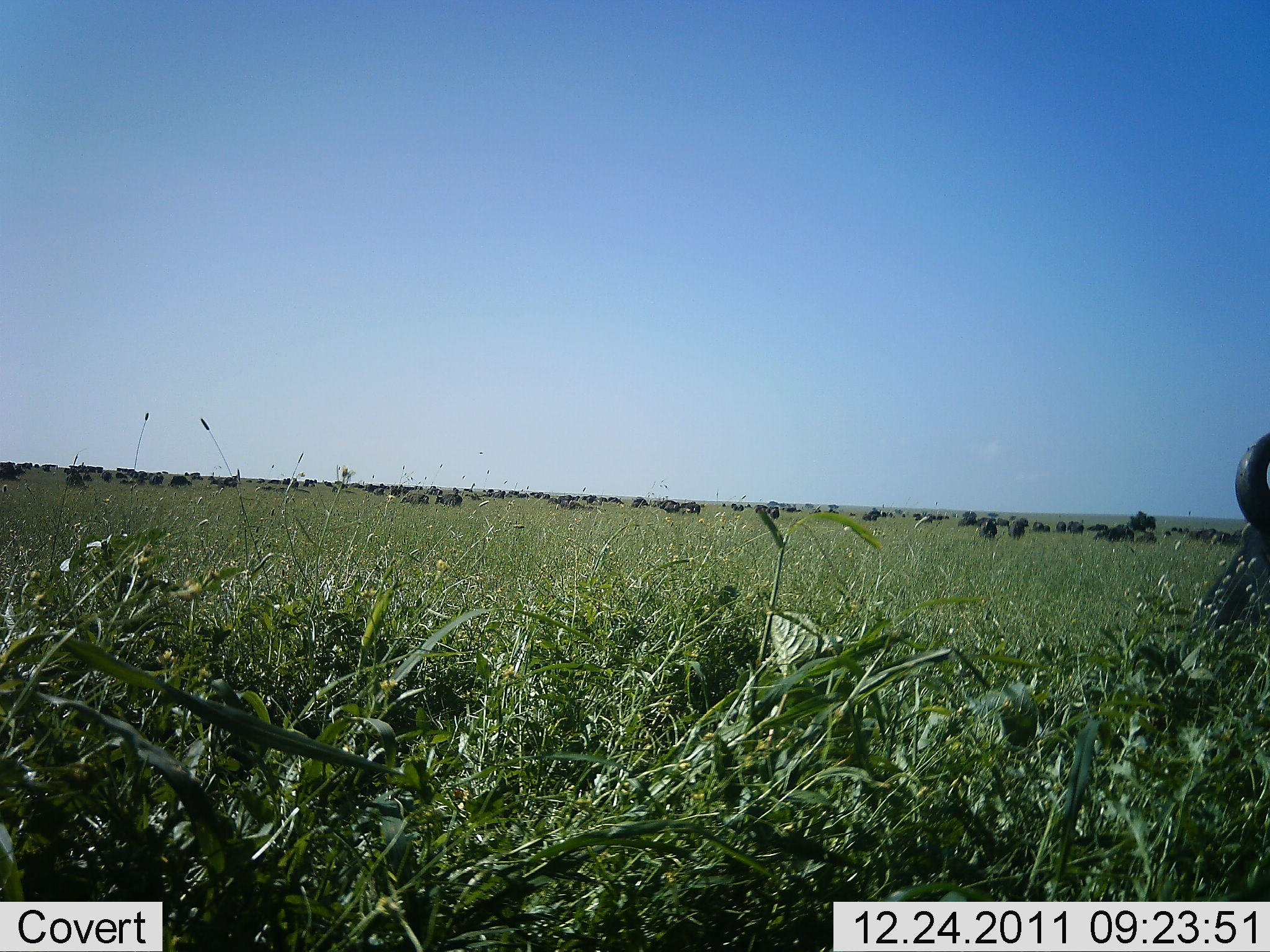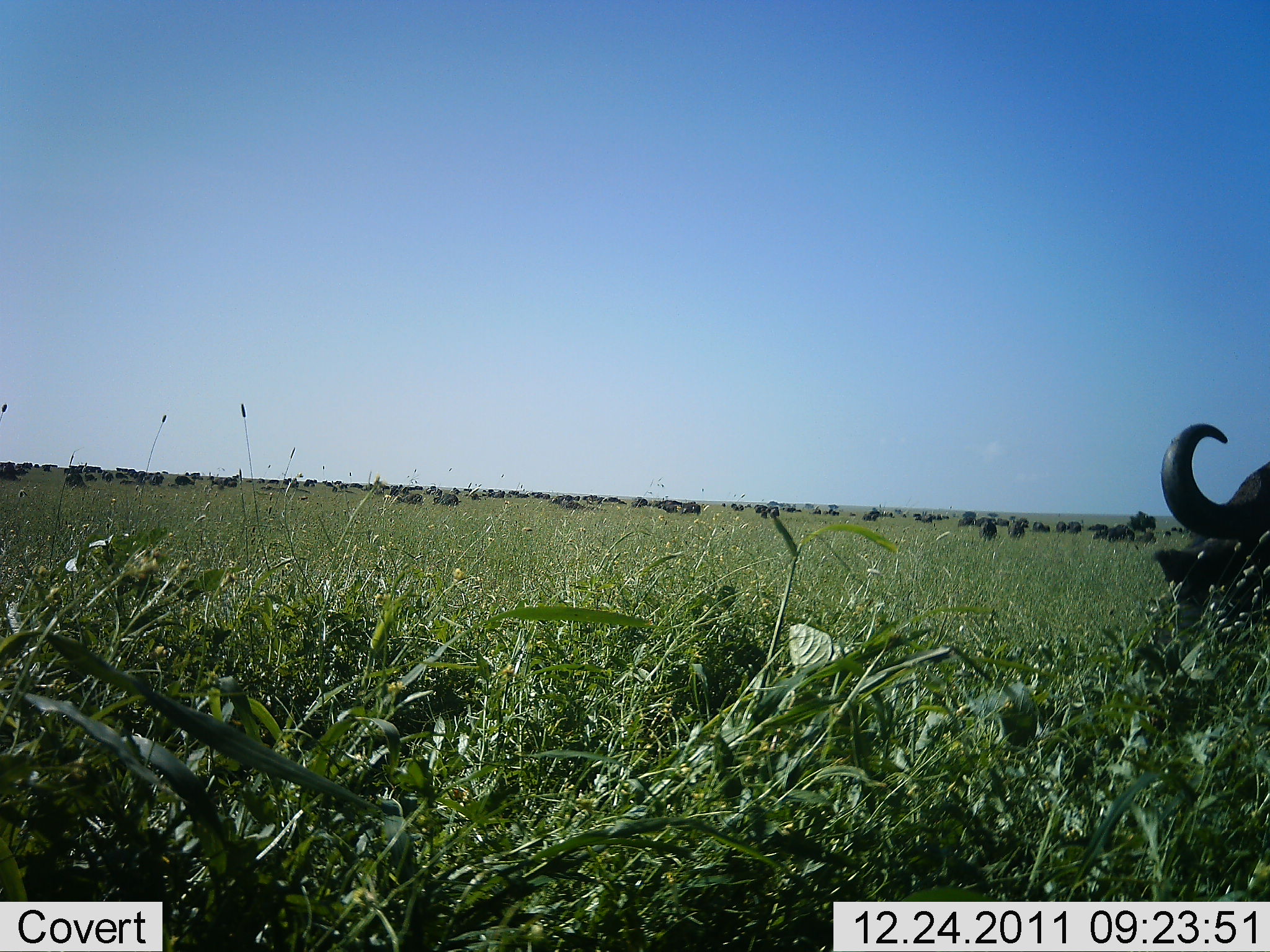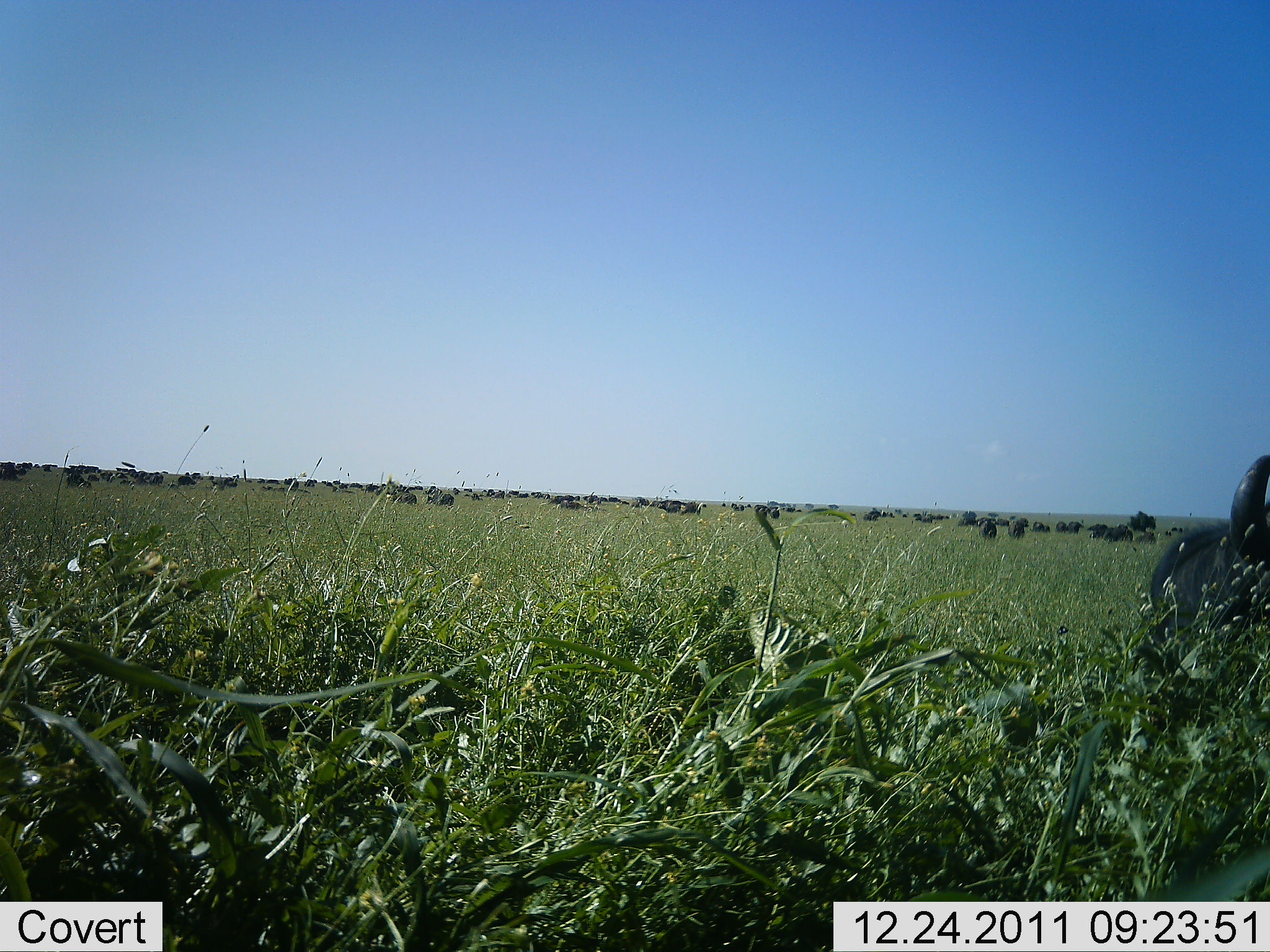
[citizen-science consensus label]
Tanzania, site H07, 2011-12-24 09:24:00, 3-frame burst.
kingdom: Animalia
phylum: Chordata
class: Mammalia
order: Artiodactyla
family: Bovidae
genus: Syncerus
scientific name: Syncerus caffer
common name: cape buffalo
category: buffalo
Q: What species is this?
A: Buffalo (cape buffalo) (Syncerus caffer).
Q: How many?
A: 11-50.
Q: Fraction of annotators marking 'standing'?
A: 75%.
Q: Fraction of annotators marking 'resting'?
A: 12%.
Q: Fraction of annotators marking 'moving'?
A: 38%.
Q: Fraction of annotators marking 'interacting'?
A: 0%.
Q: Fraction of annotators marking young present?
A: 0%.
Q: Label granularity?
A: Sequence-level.